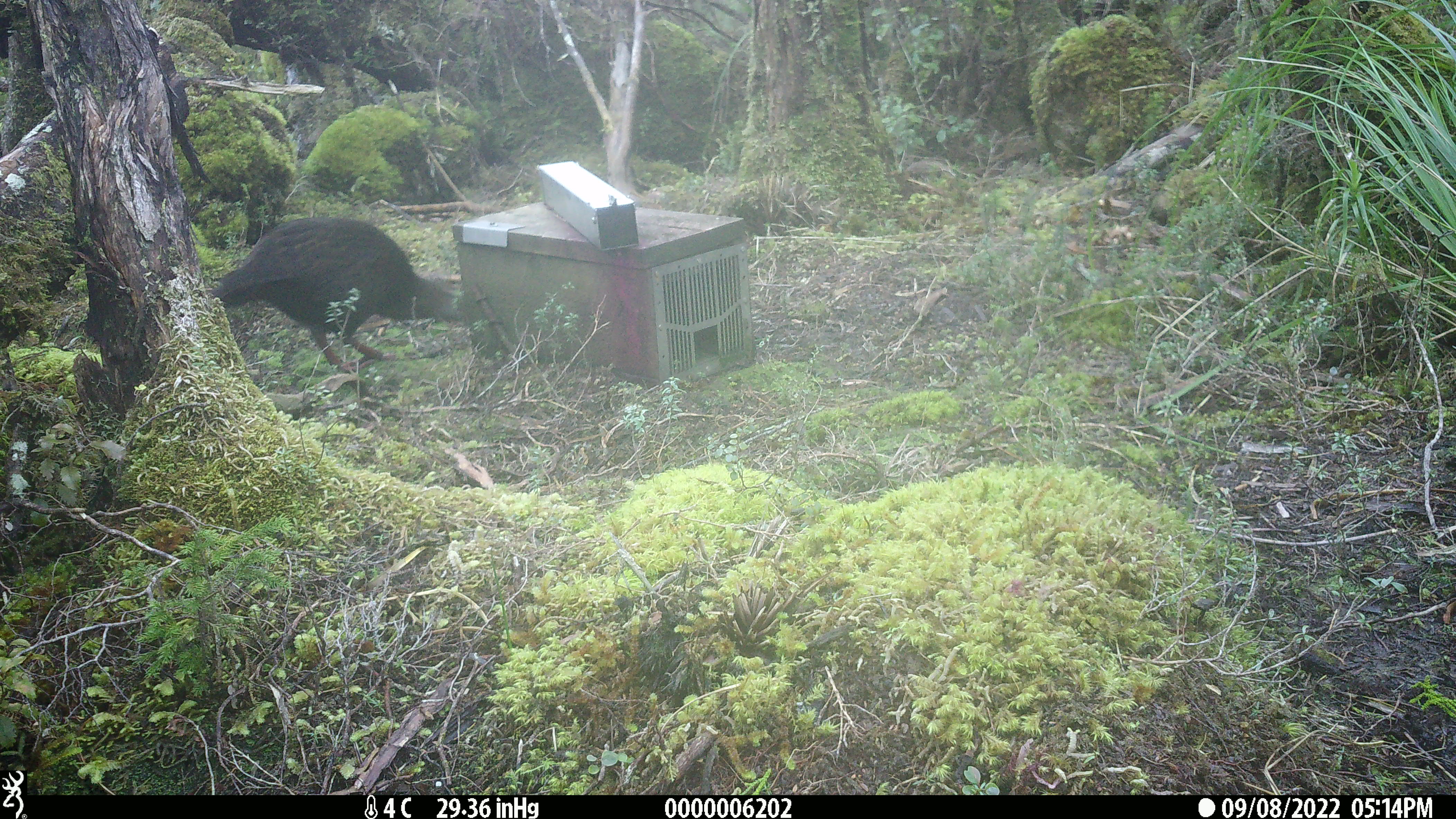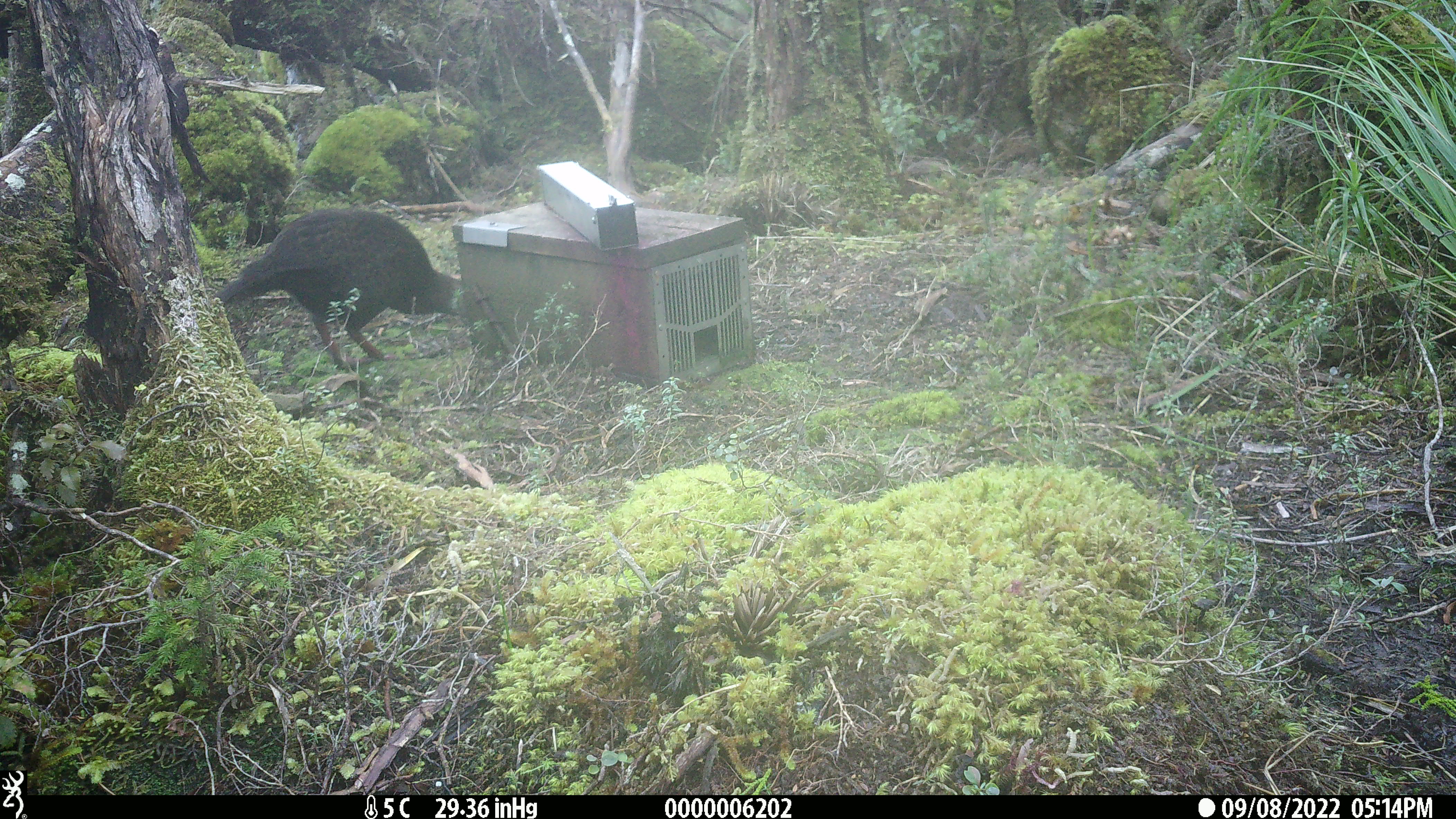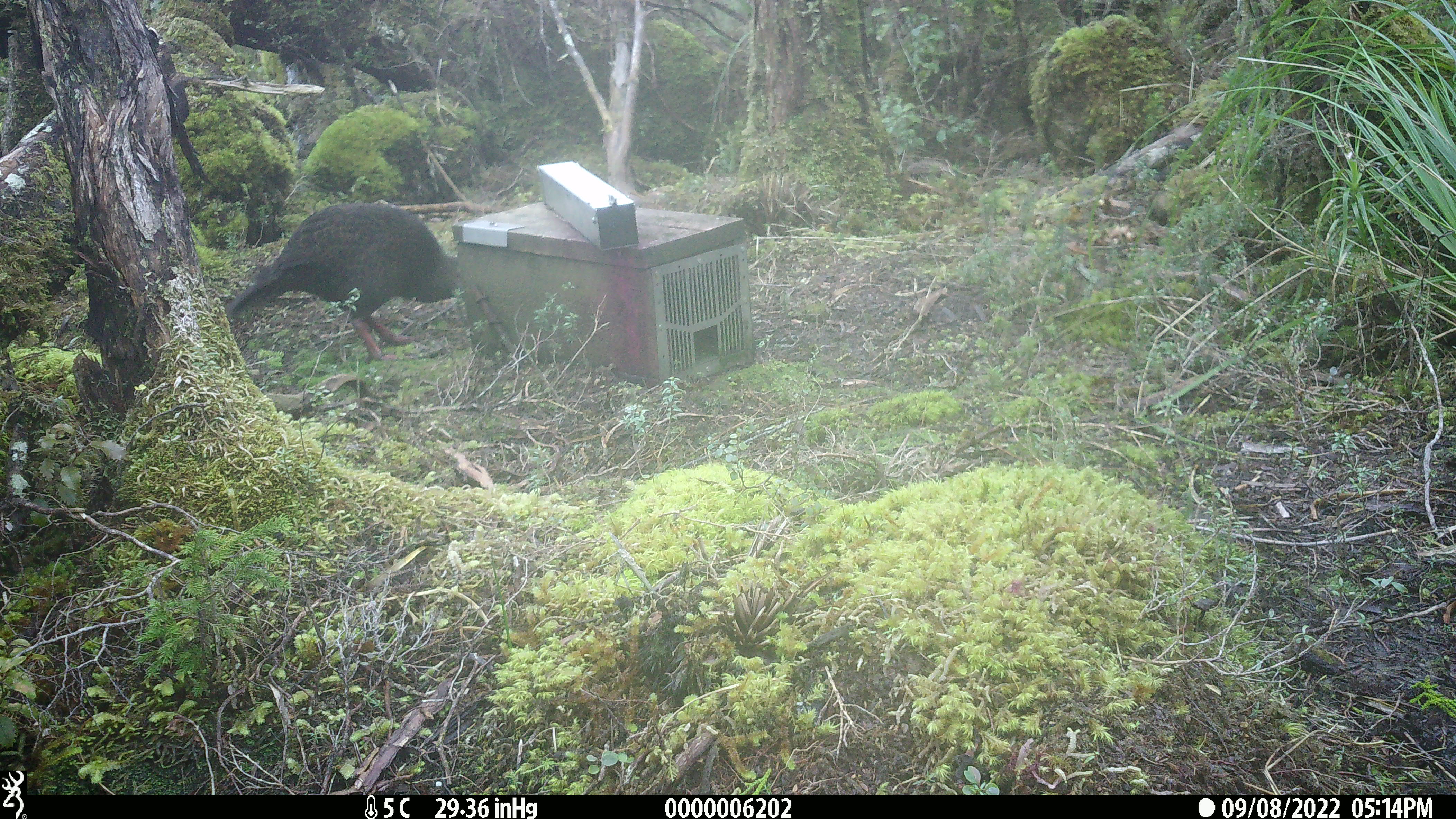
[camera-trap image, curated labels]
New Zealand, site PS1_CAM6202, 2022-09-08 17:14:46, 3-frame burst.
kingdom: Animalia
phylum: Chordata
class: Aves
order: Gruiformes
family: Rallidae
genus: Gallirallus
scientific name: Gallirallus australis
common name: weka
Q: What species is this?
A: Weka (Gallirallus australis).